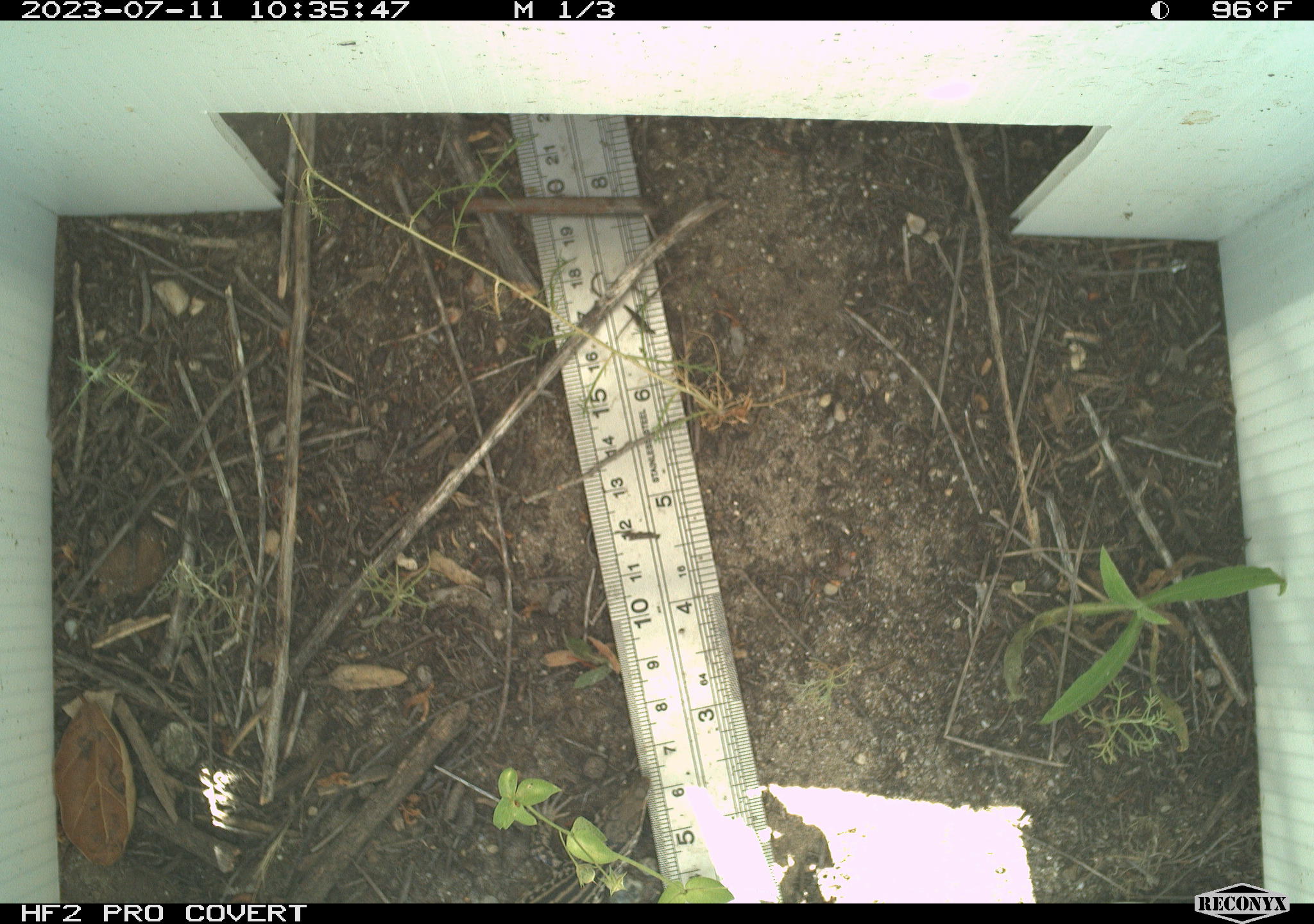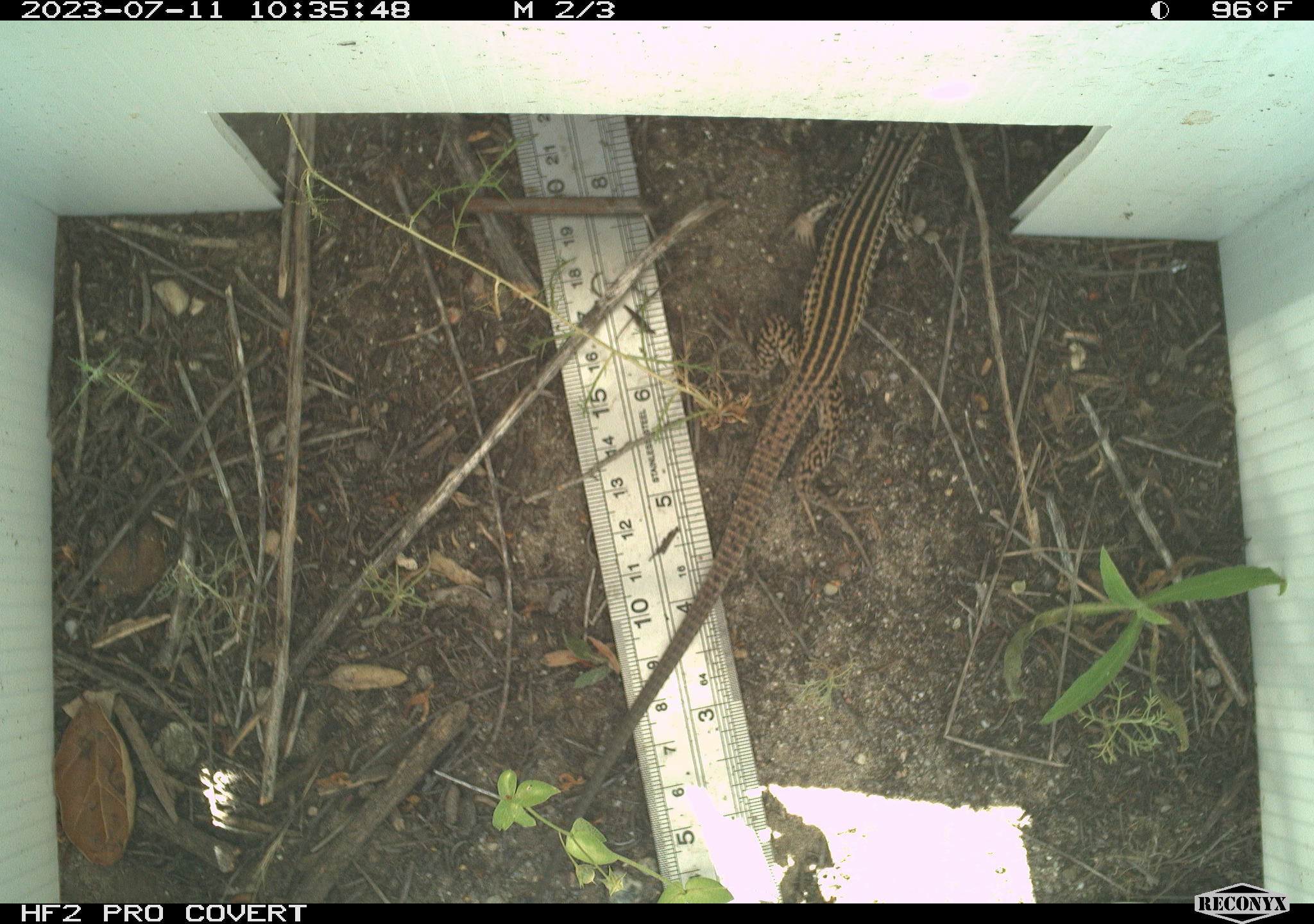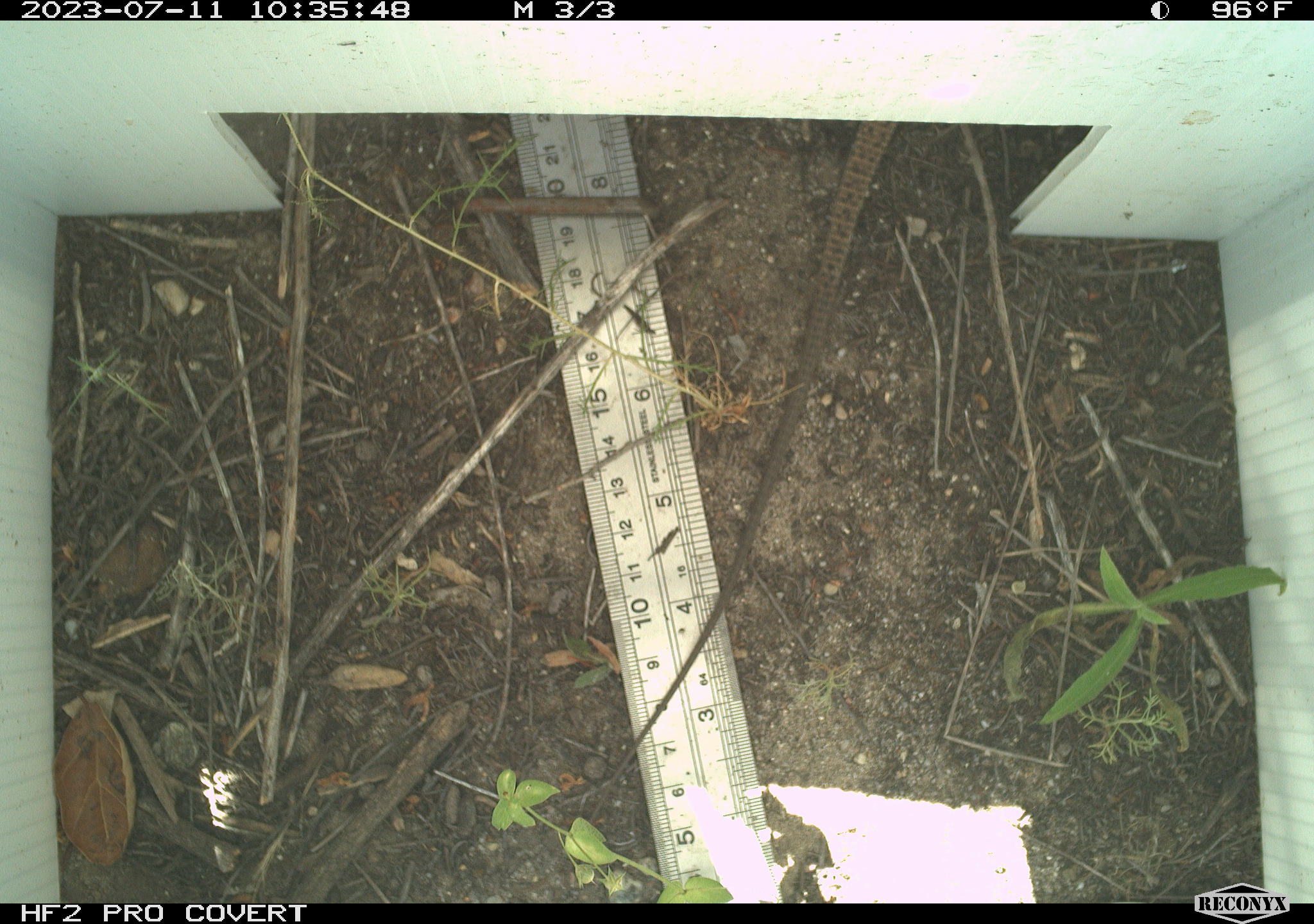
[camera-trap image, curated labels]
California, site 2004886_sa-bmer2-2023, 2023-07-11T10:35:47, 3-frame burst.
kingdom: Animalia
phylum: Chordata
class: Reptilia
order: Squamata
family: Teiidae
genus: Aspidoscelis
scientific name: Aspidoscelis tigris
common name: western whiptail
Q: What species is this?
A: Western whiptail (Aspidoscelis tigris).